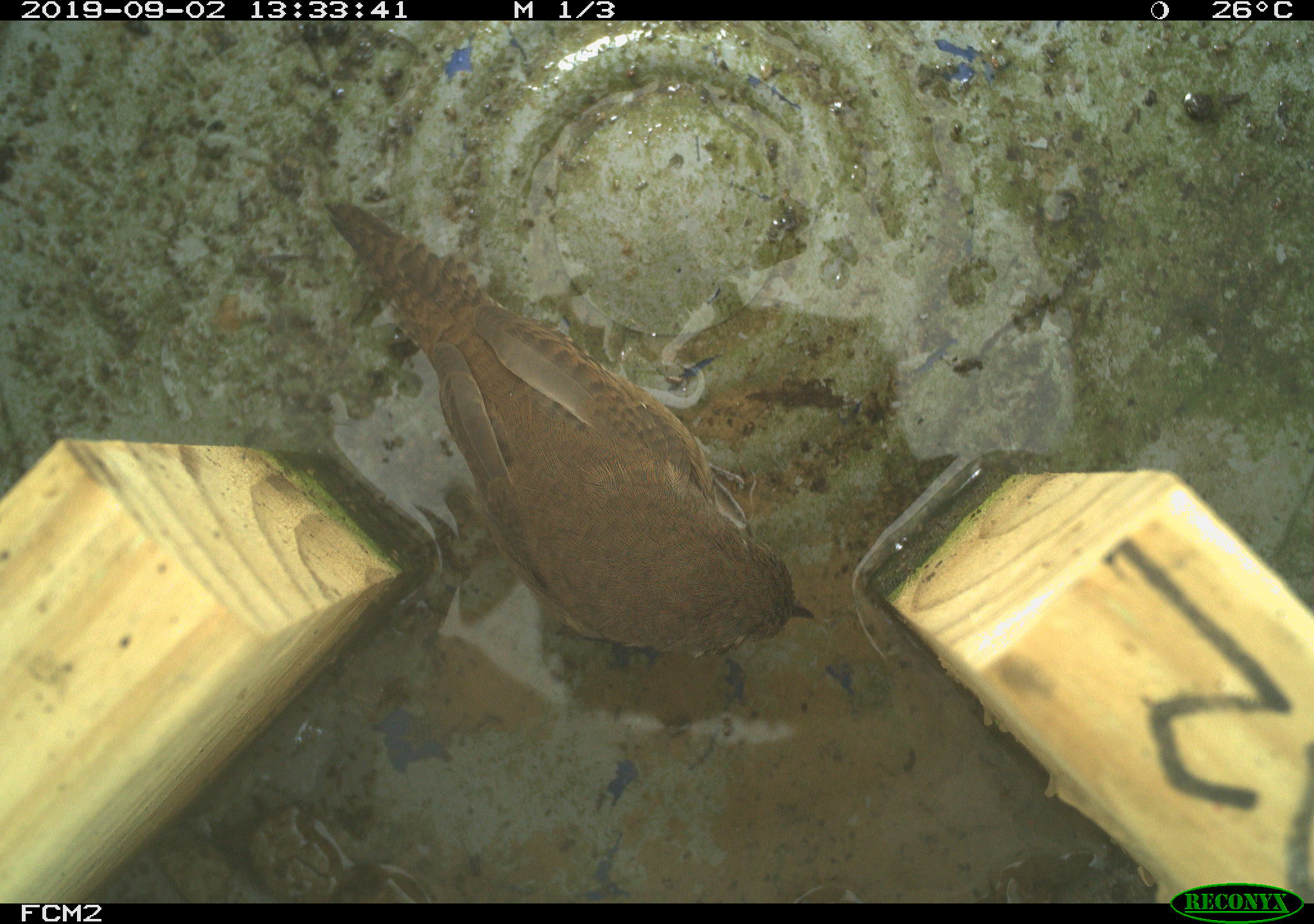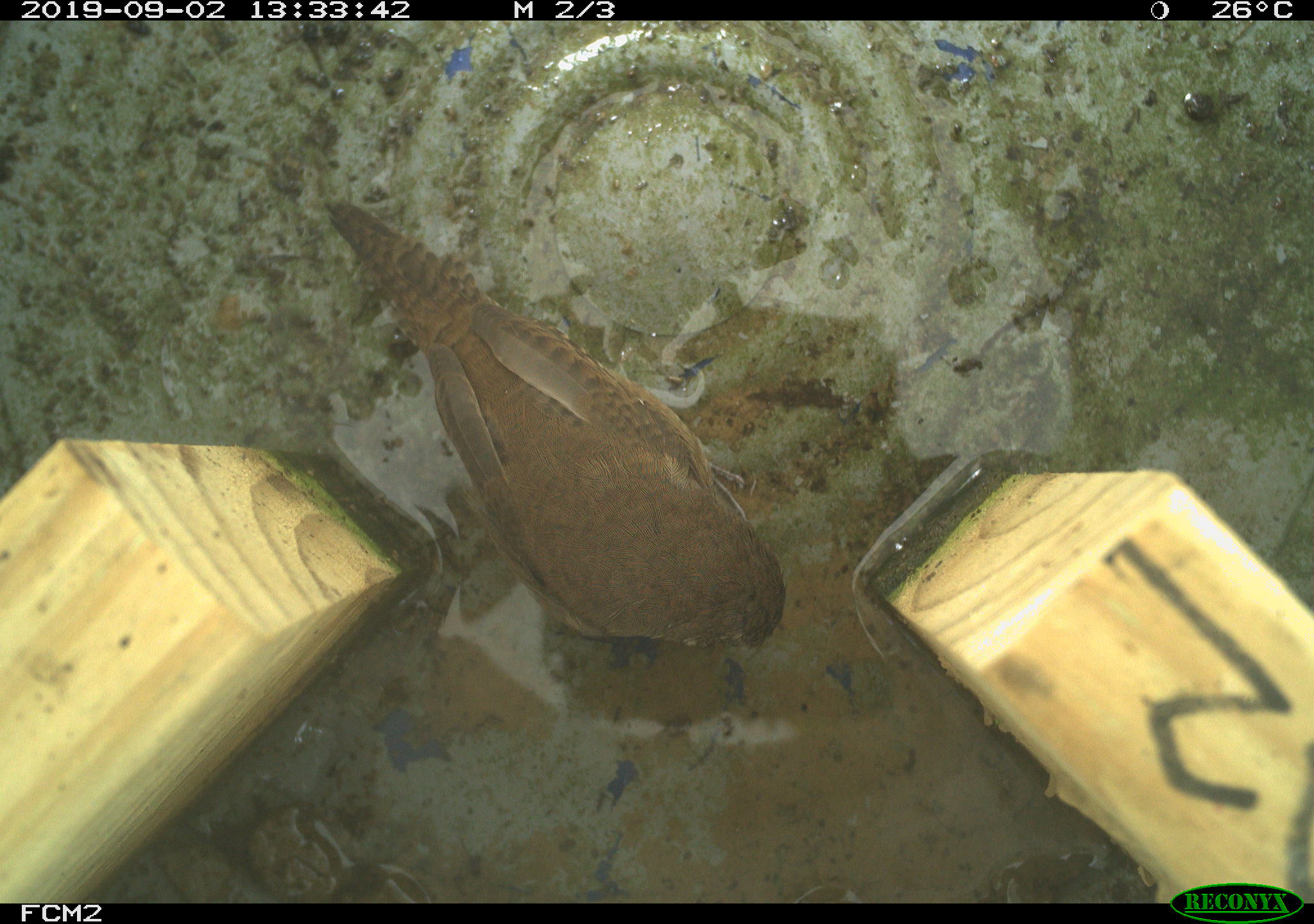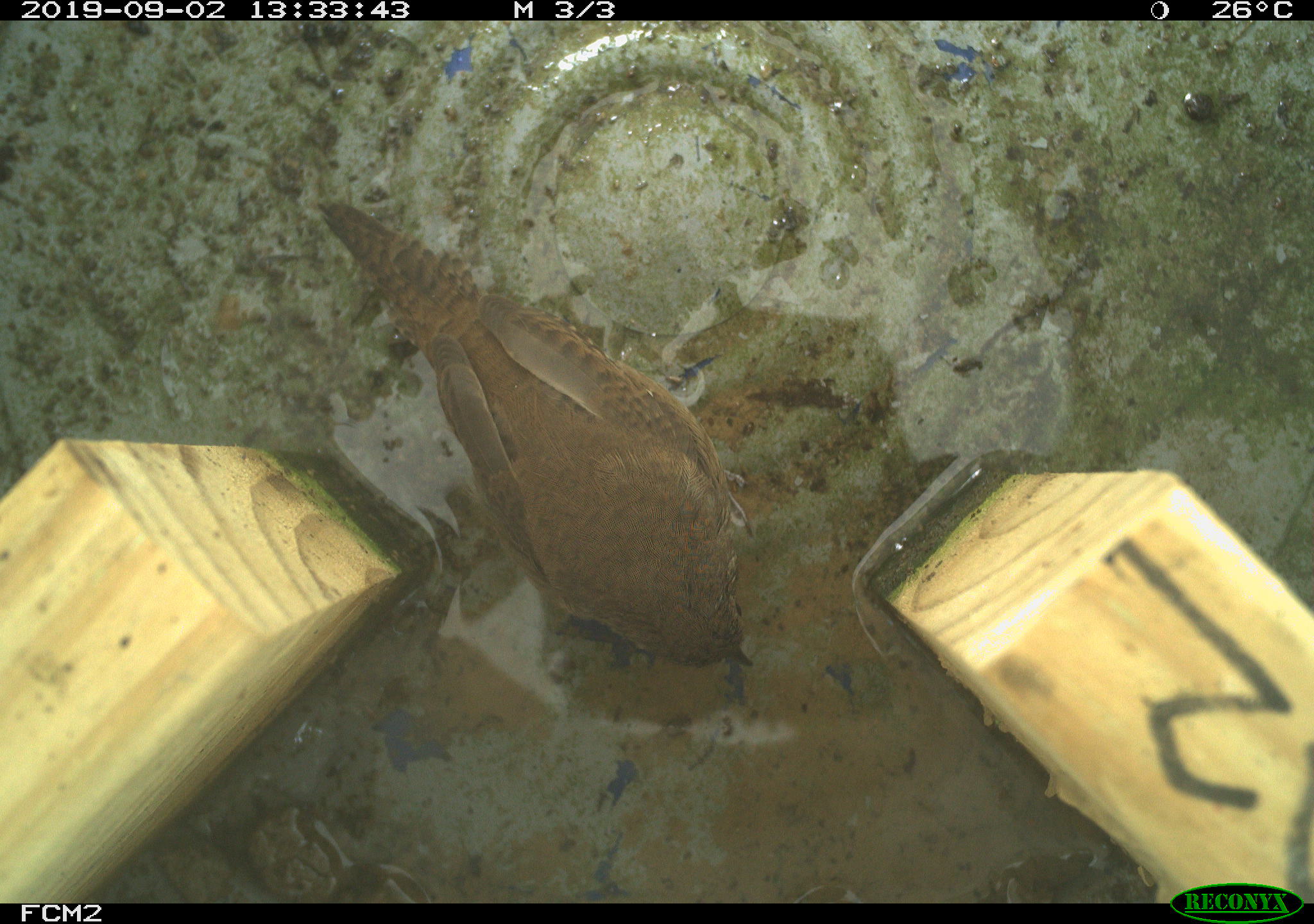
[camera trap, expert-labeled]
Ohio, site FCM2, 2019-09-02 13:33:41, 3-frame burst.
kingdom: Animalia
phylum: Chordata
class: Aves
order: Passeriformes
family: Troglodytidae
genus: Troglodytes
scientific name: Troglodytes aedon aedon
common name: northern house wren